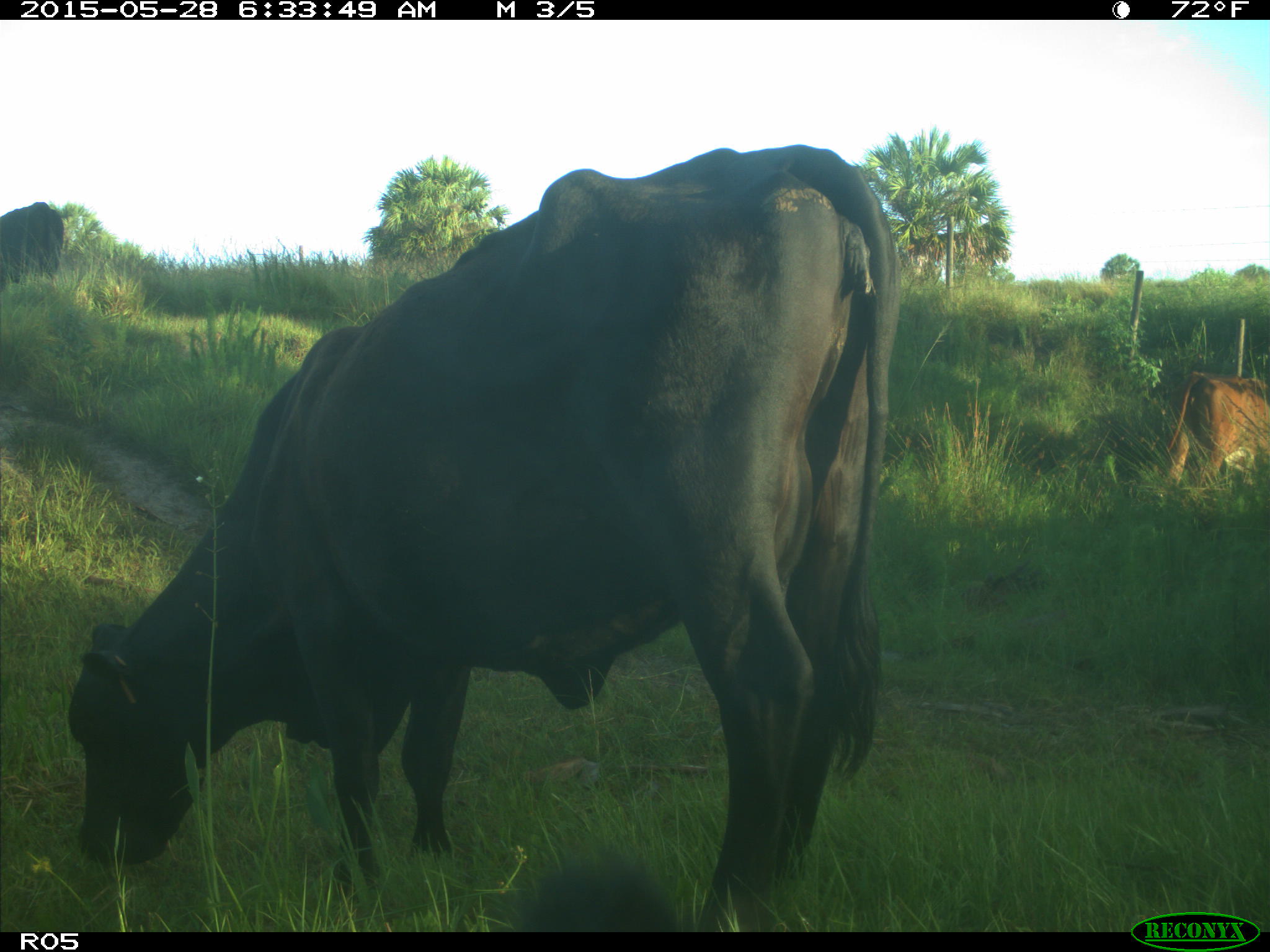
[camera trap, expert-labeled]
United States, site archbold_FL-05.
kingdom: Animalia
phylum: Chordata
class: Mammalia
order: Artiodactyla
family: Bovidae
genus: Bos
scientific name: Bos taurus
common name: domestic cow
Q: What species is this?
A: Bos taurus (domestic cow).